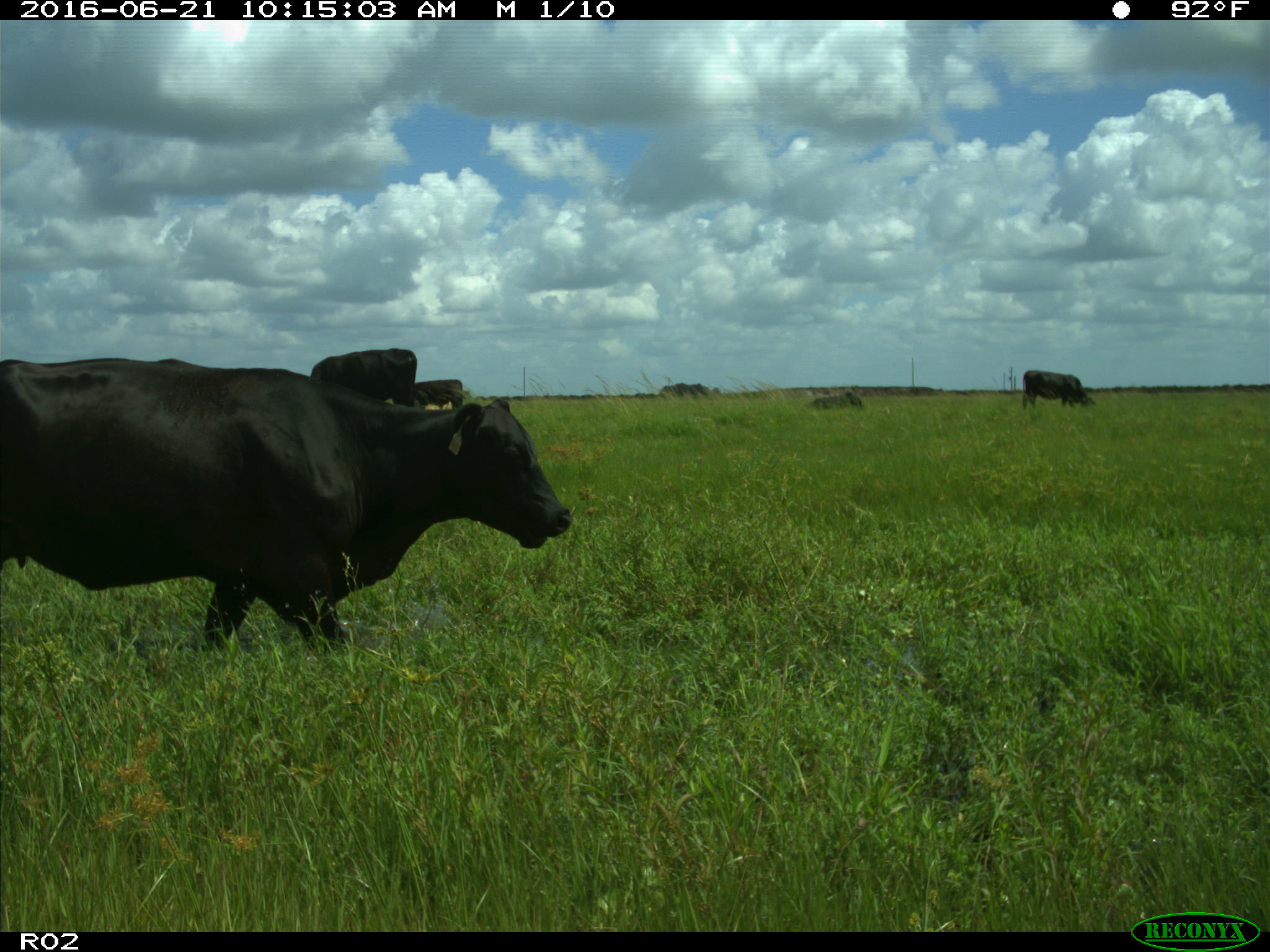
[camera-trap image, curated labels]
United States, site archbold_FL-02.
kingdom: Animalia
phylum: Chordata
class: Mammalia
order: Artiodactyla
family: Bovidae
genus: Bos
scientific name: Bos taurus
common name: domestic cow